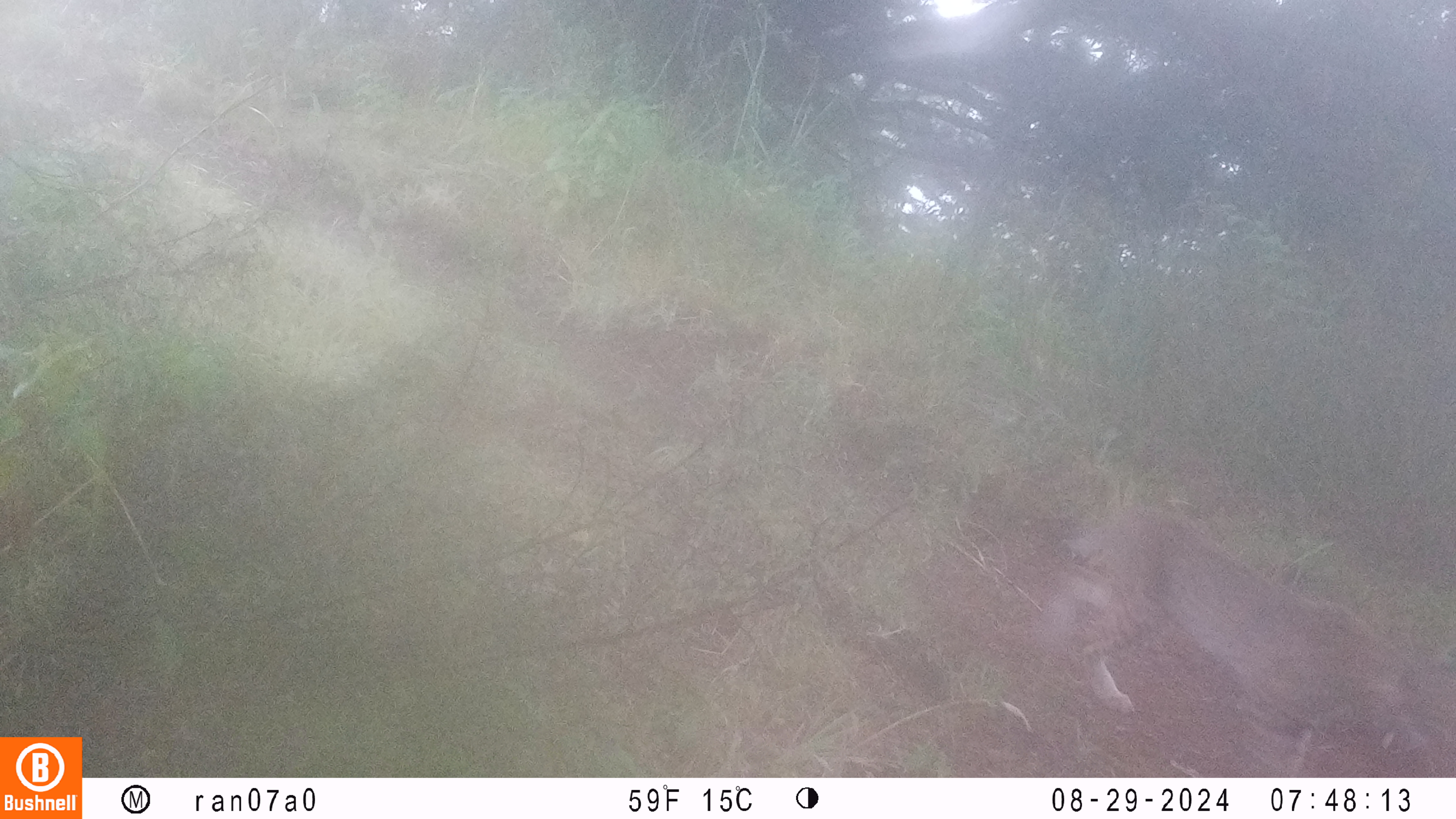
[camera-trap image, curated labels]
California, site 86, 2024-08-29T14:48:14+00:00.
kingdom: Animalia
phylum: Chordata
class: Mammalia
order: Carnivora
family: Felidae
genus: Lynx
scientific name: Lynx rufus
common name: bobcat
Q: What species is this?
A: Bobcat (Lynx rufus).